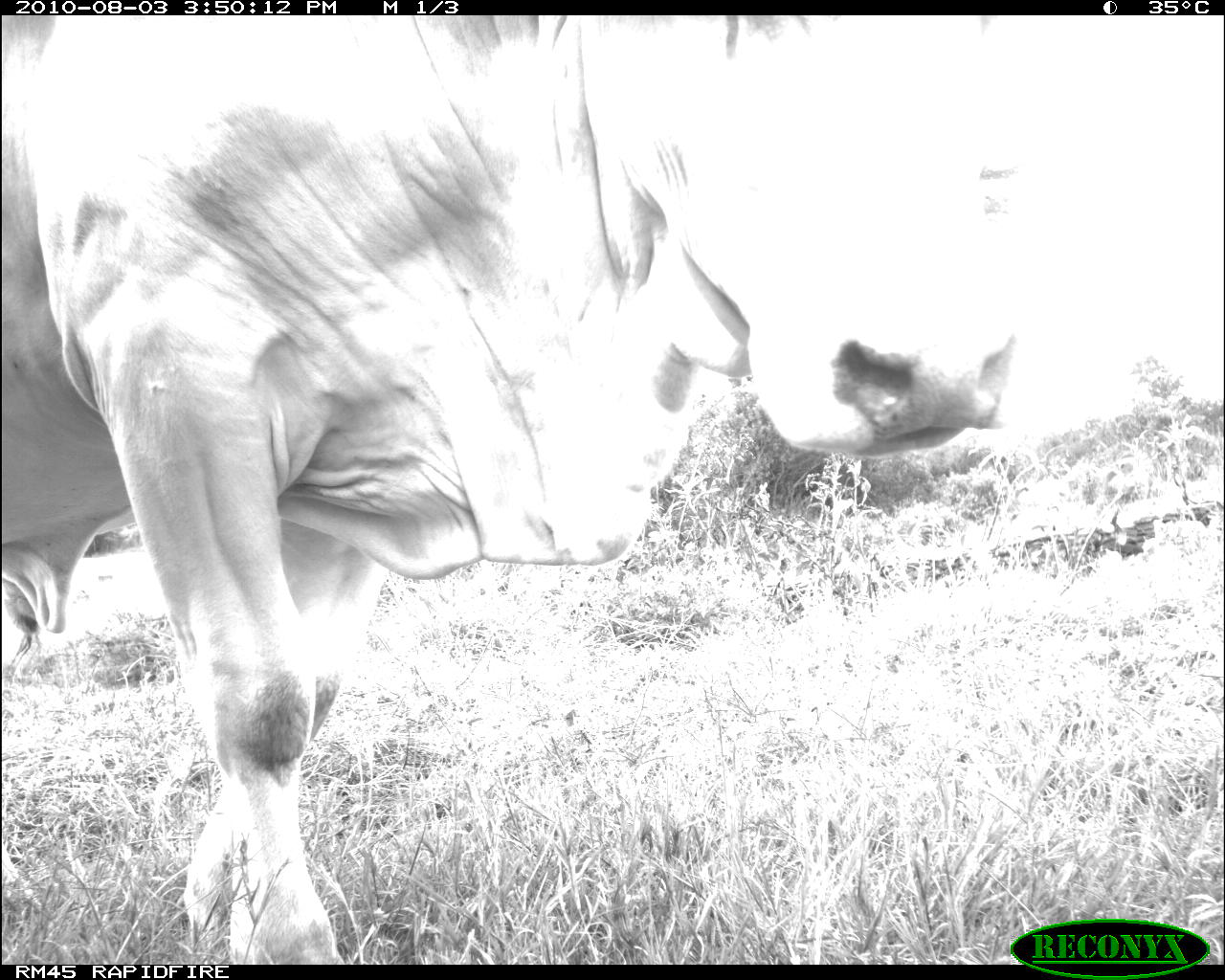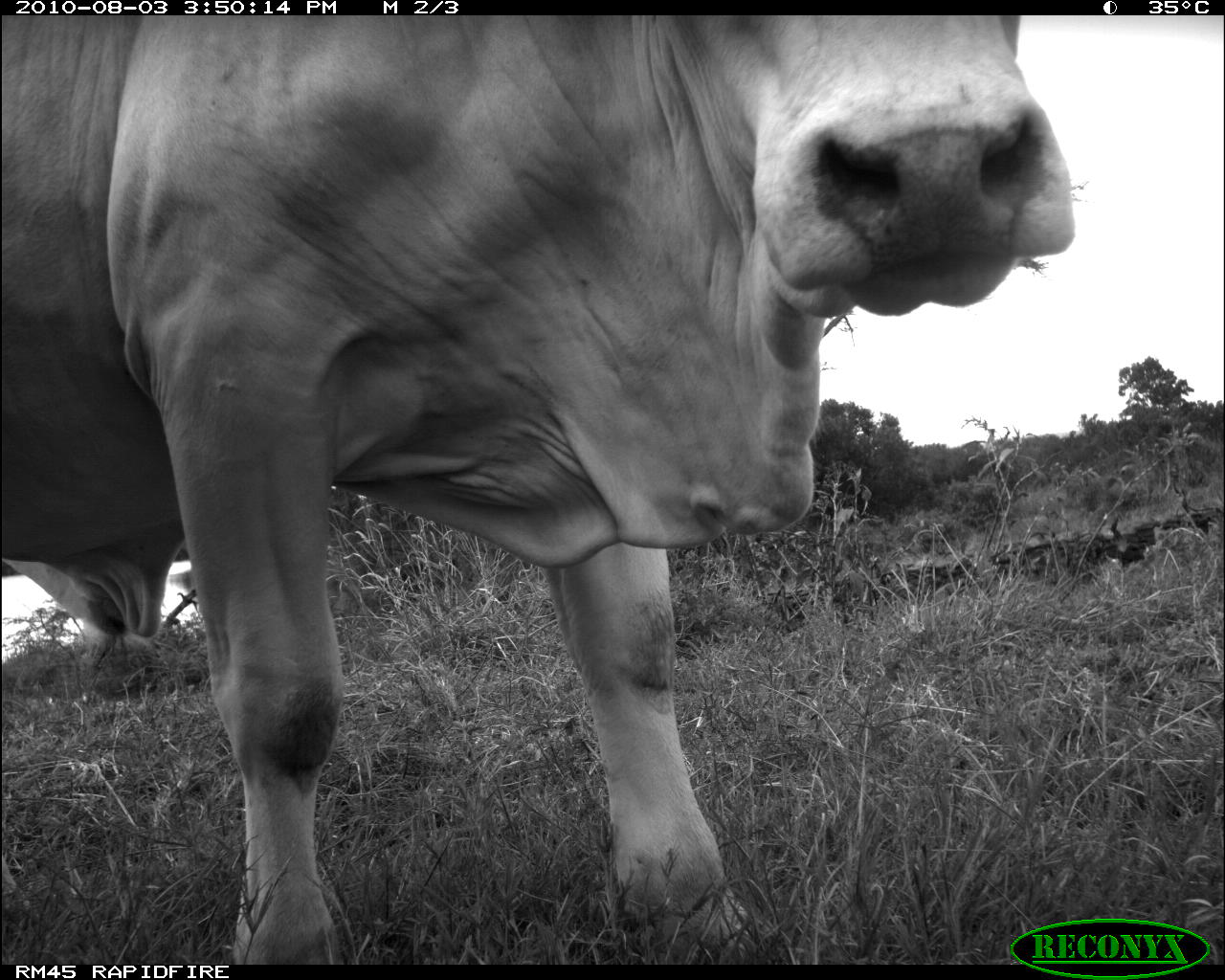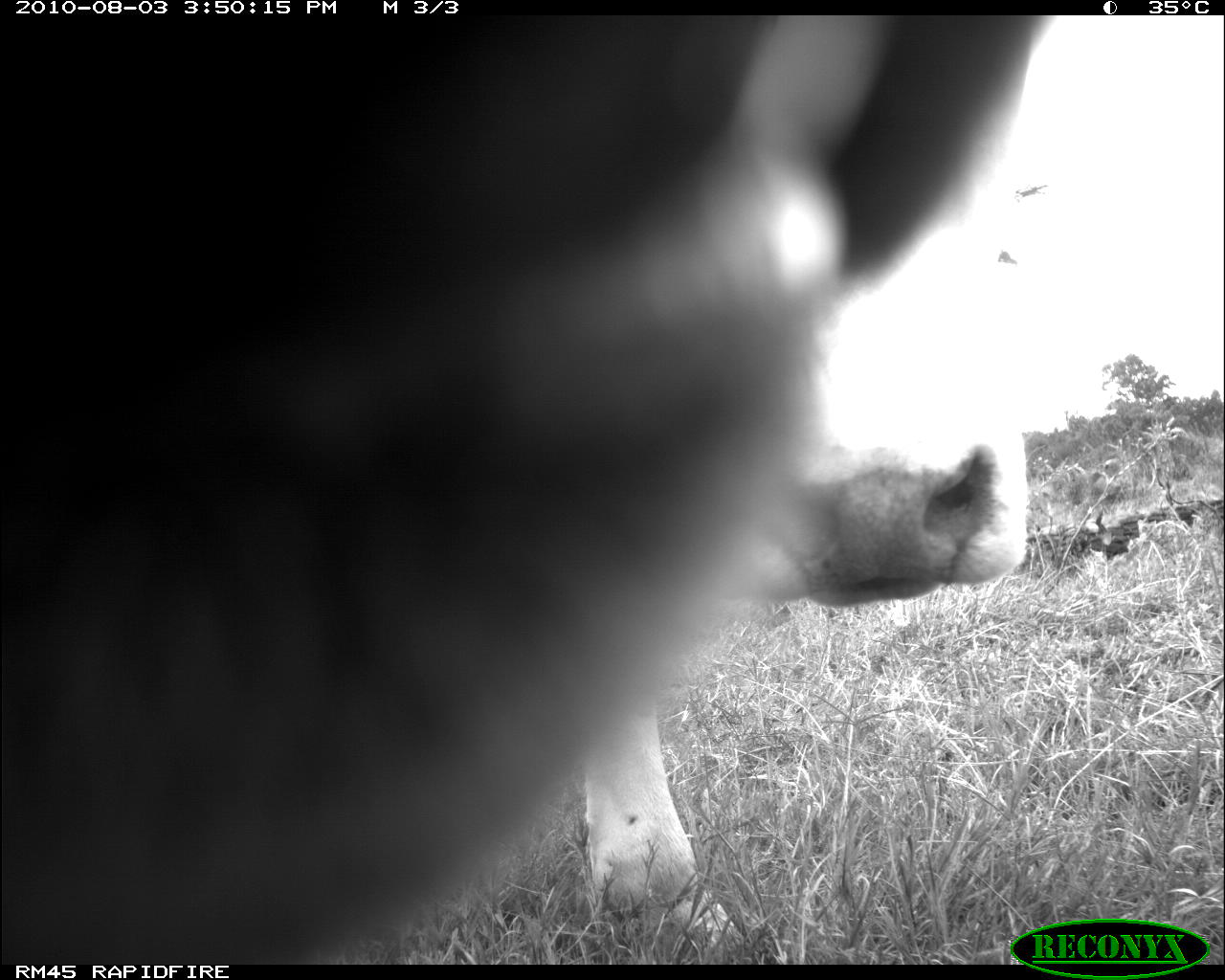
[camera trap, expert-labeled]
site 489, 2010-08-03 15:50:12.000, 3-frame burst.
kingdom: Animalia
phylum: Chordata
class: Mammalia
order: Artiodactyla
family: Bovidae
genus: Bos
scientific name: Bos taurus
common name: domestic cattle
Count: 1.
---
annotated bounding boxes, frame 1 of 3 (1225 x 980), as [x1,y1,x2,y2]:
bos taurus: [0,15,1017,962]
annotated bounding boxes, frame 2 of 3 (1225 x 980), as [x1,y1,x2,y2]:
bos taurus: [0,16,1076,960]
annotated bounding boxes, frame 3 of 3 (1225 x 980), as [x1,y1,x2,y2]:
bos taurus: [0,16,1058,962]